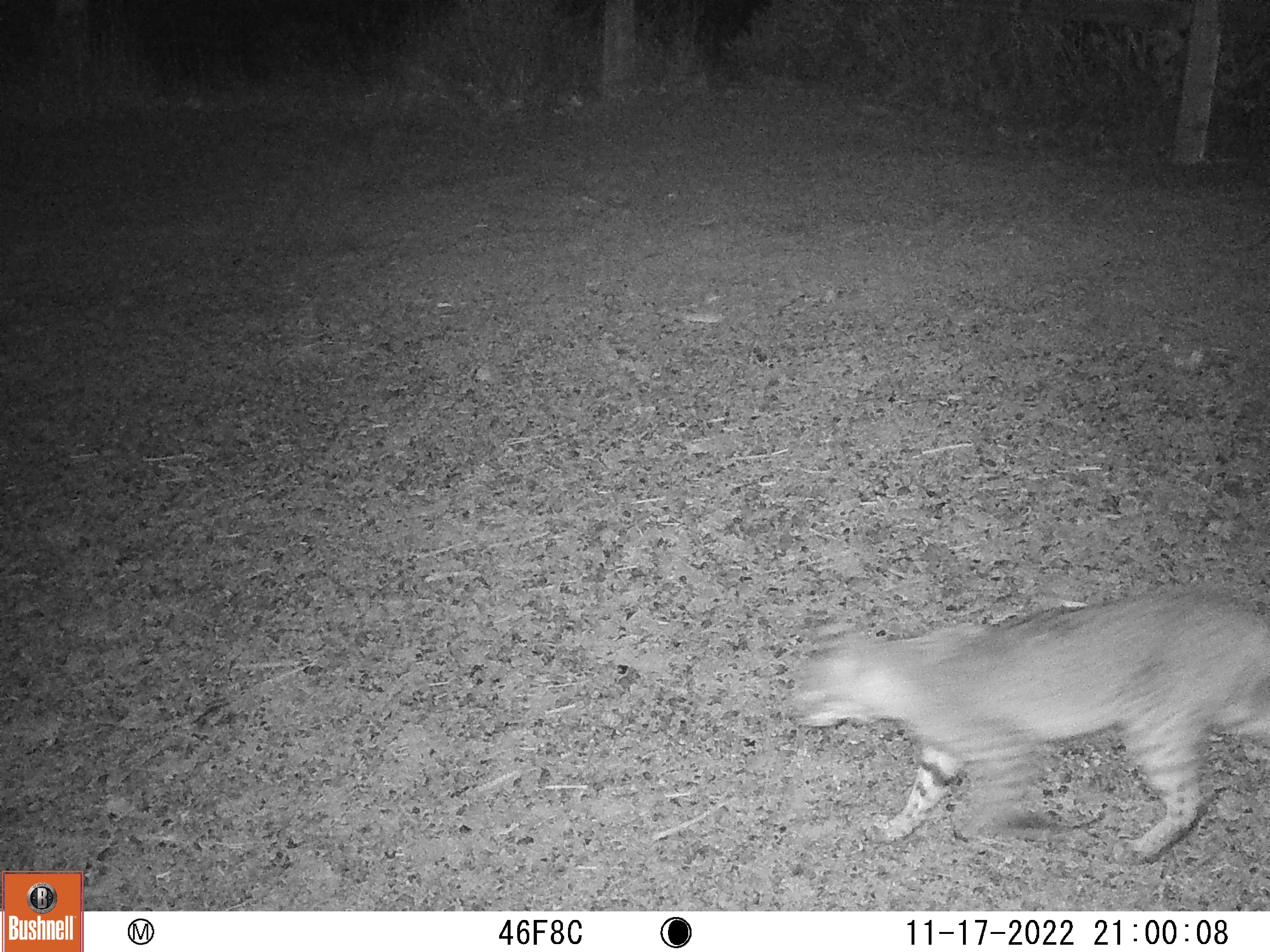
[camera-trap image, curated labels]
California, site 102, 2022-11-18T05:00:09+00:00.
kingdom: Animalia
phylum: Chordata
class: Mammalia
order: Carnivora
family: Felidae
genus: Lynx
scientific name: Lynx rufus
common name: bobcat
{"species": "bobcat (Lynx rufus)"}